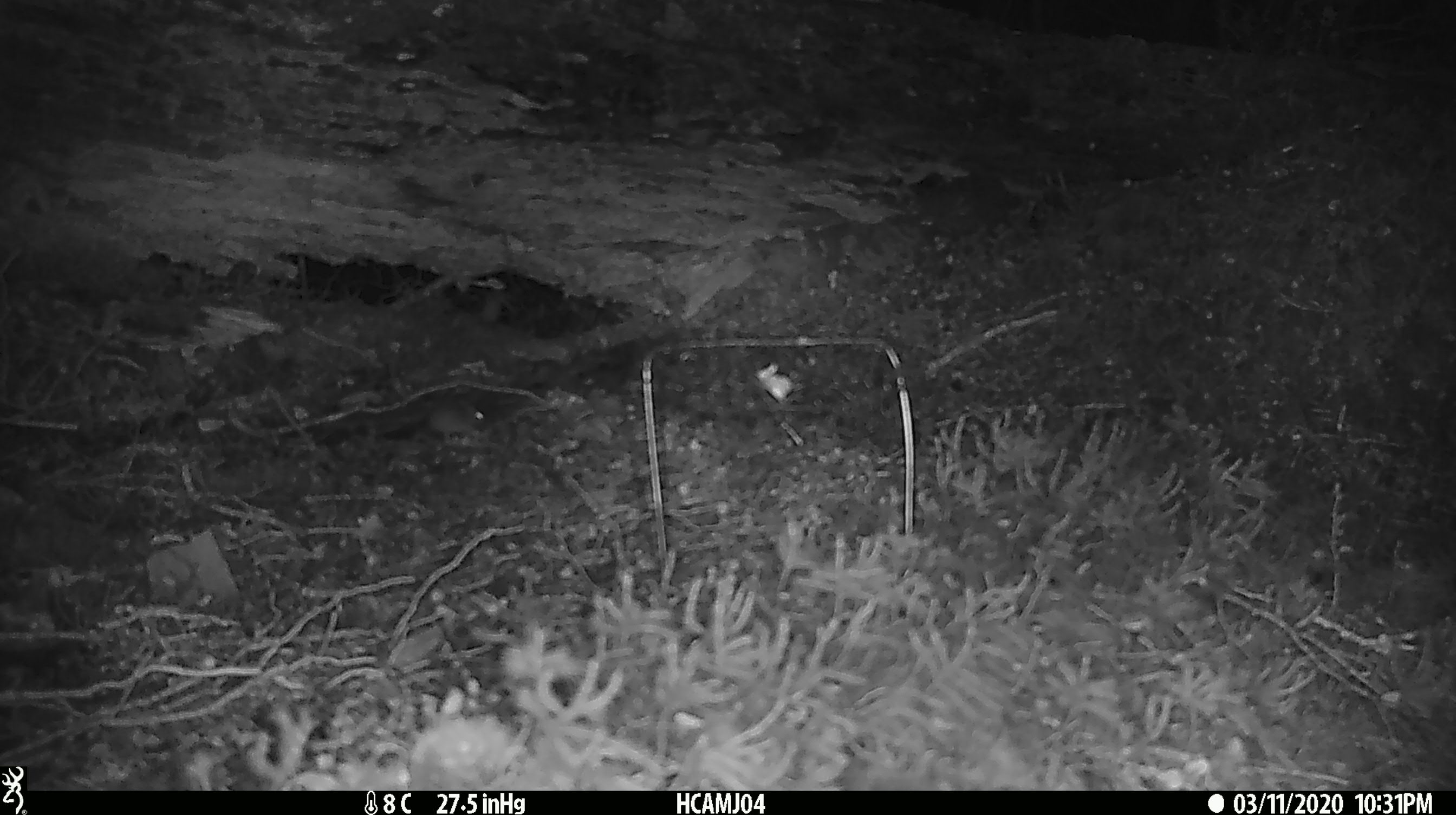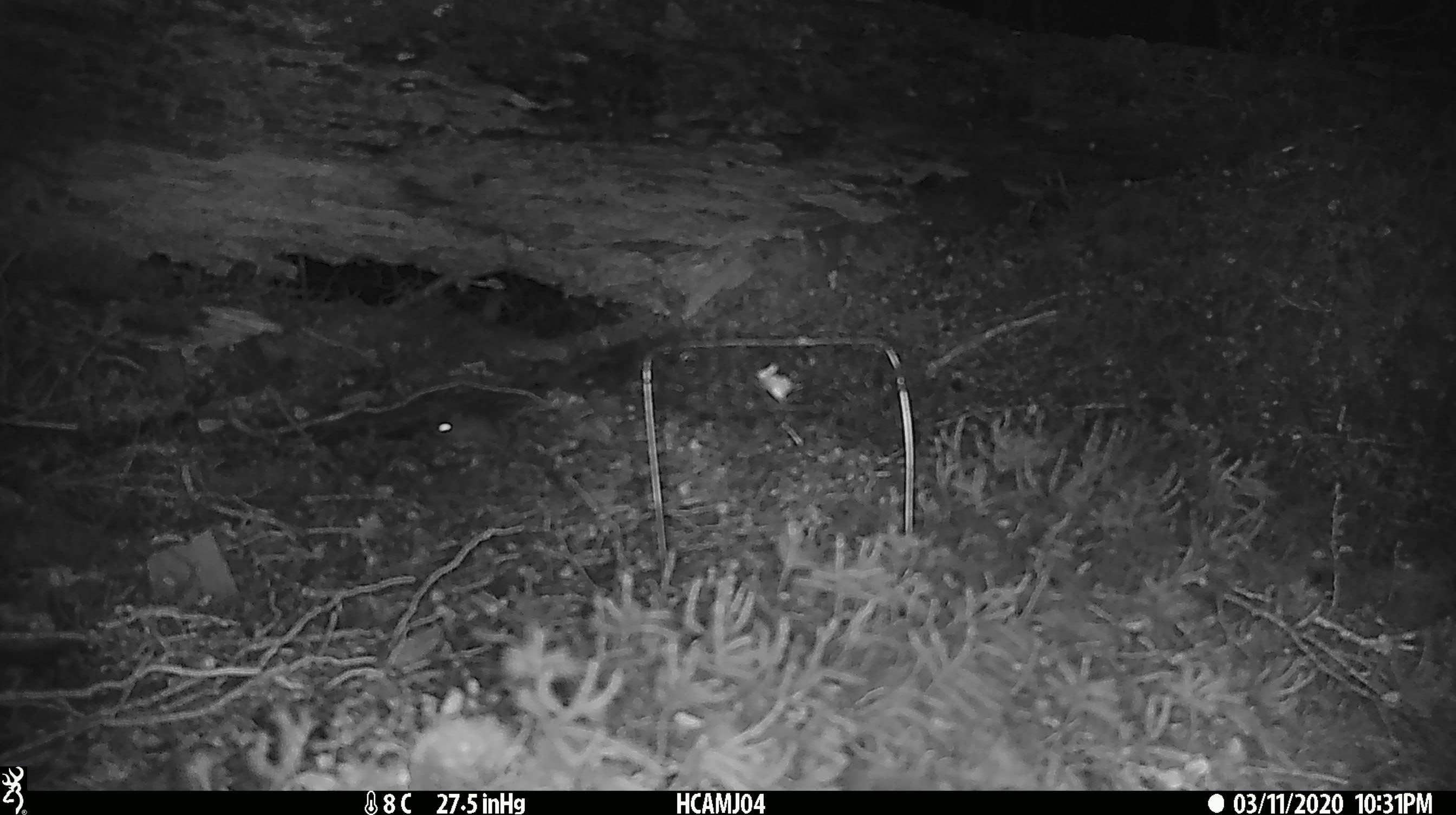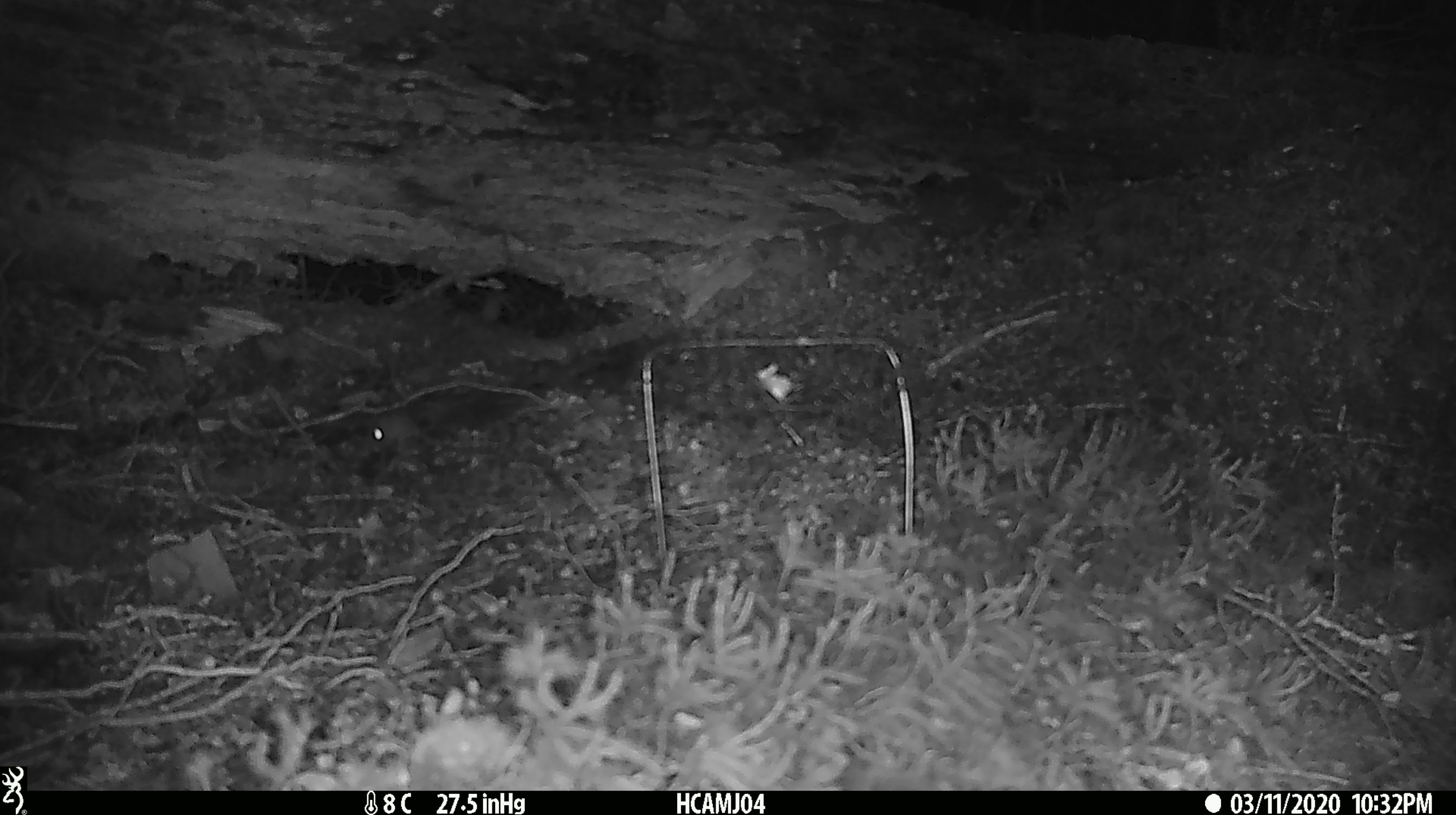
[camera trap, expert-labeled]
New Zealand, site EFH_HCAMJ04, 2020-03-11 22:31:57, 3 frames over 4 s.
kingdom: Animalia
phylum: Chordata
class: Mammalia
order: Rodentia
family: Muridae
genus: Mus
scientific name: Mus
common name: mouse